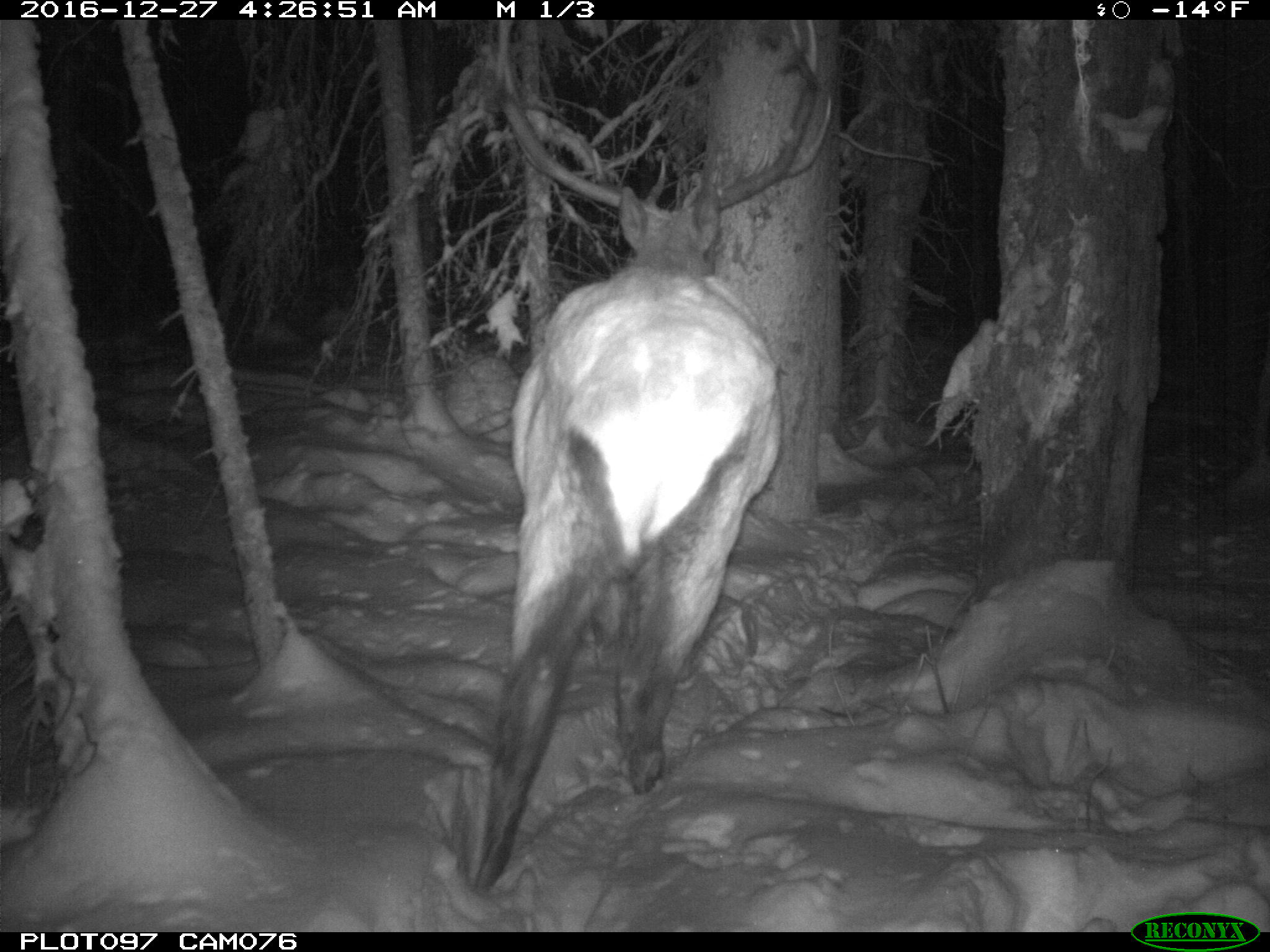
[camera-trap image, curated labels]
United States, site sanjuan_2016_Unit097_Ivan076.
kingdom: Animalia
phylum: Chordata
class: Mammalia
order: Artiodactyla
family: Cervidae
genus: Cervus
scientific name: Cervus elaphus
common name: red deer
Cervus elaphus (red deer).